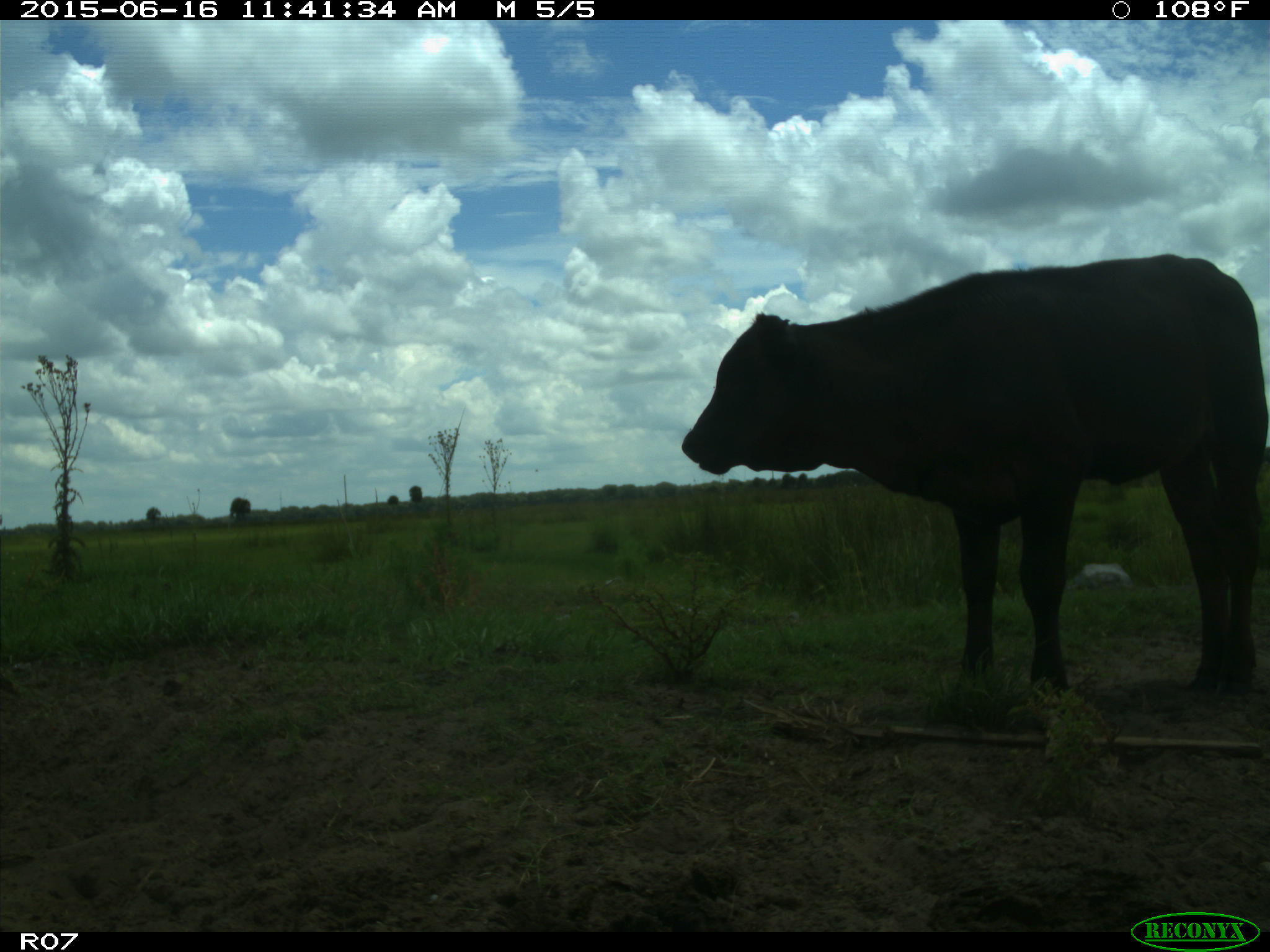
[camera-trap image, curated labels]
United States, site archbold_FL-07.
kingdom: Animalia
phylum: Chordata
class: Mammalia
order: Artiodactyla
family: Bovidae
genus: Bos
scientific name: Bos taurus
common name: domestic cow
Bos taurus (domestic cow).